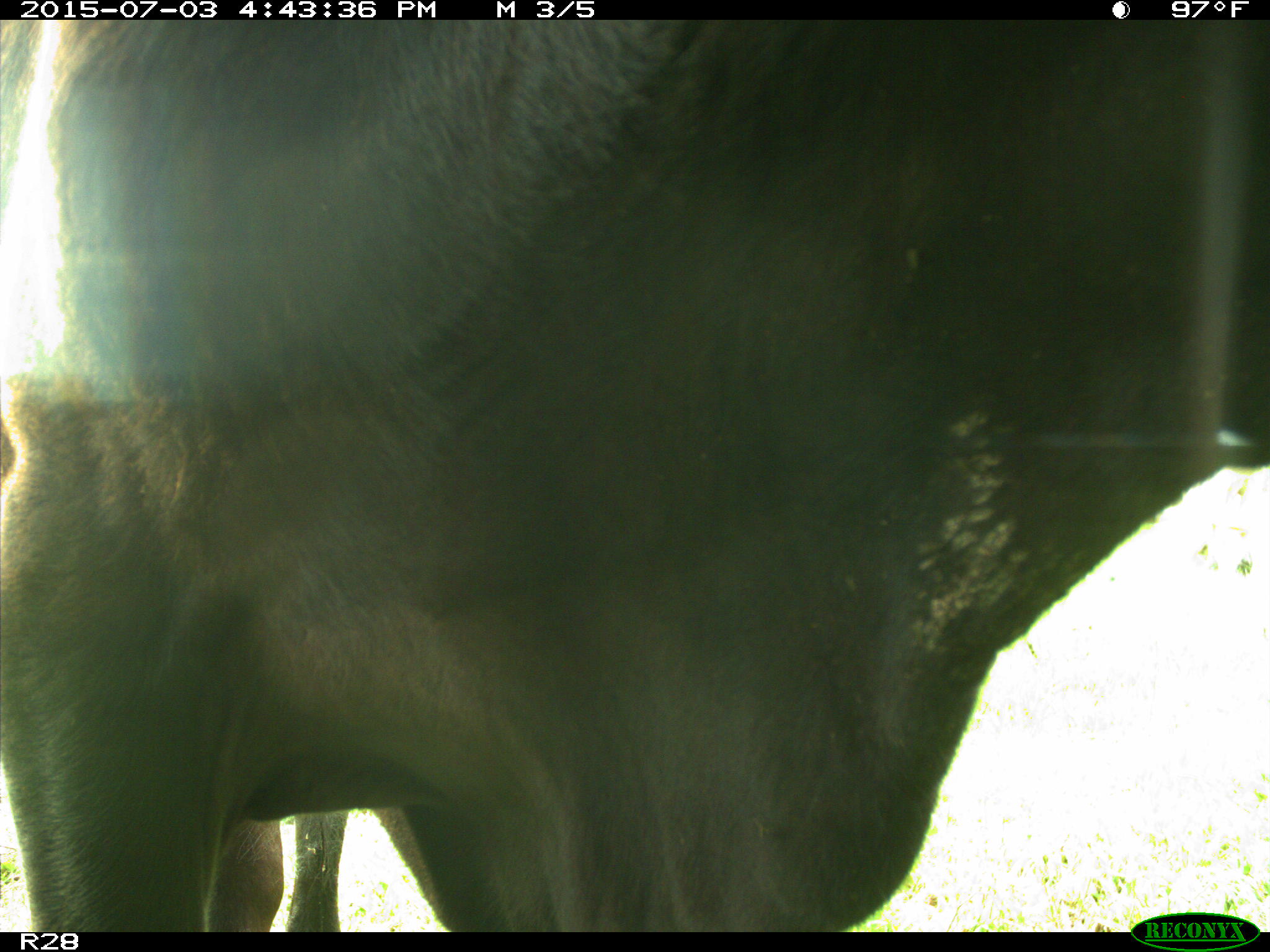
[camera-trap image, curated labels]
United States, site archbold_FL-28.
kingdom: Animalia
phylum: Chordata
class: Mammalia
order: Artiodactyla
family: Bovidae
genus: Bos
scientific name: Bos taurus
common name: domestic cow